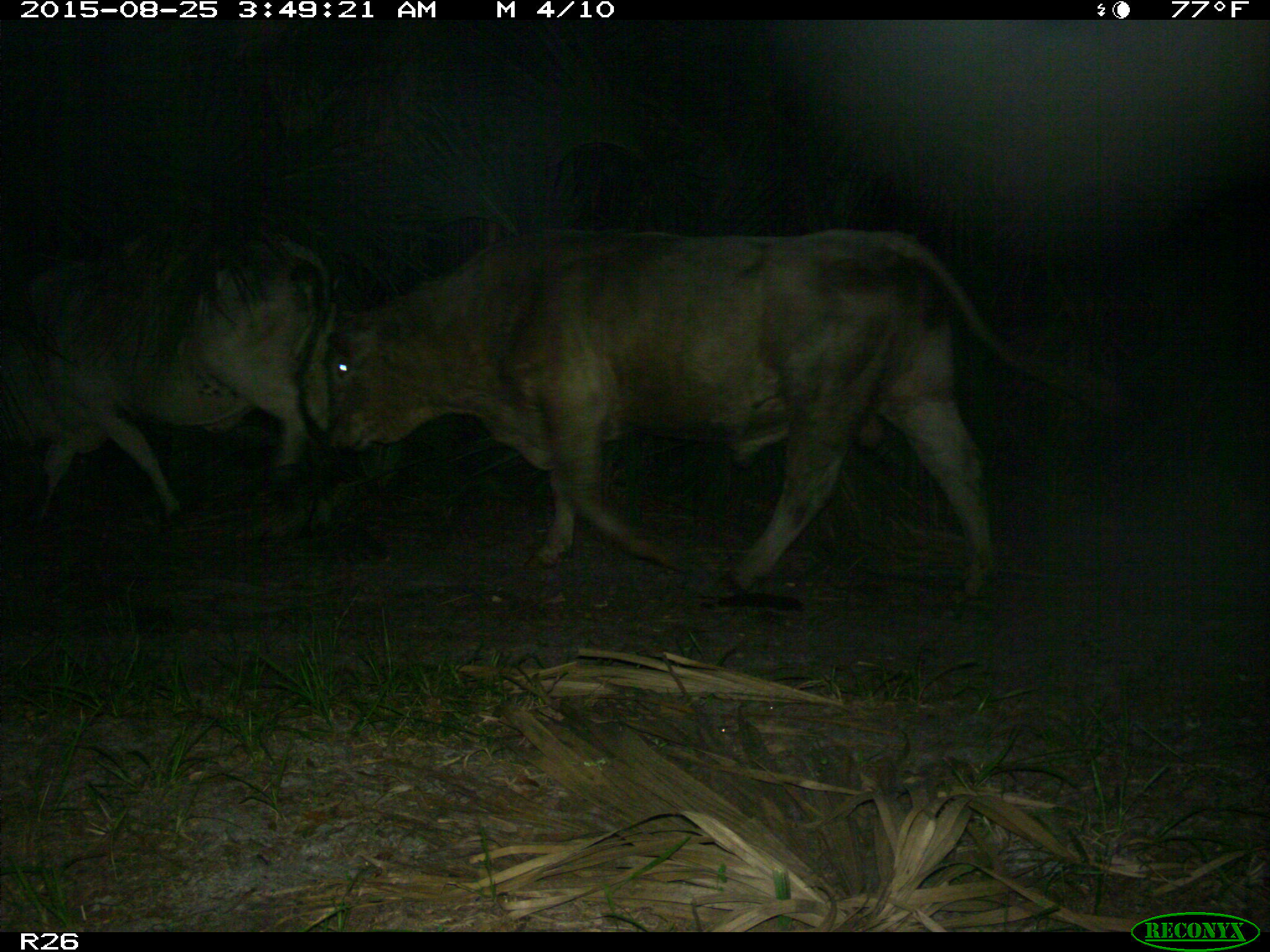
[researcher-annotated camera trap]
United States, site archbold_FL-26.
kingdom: Animalia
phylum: Chordata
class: Mammalia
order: Artiodactyla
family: Bovidae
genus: Bos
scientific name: Bos taurus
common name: domestic cow